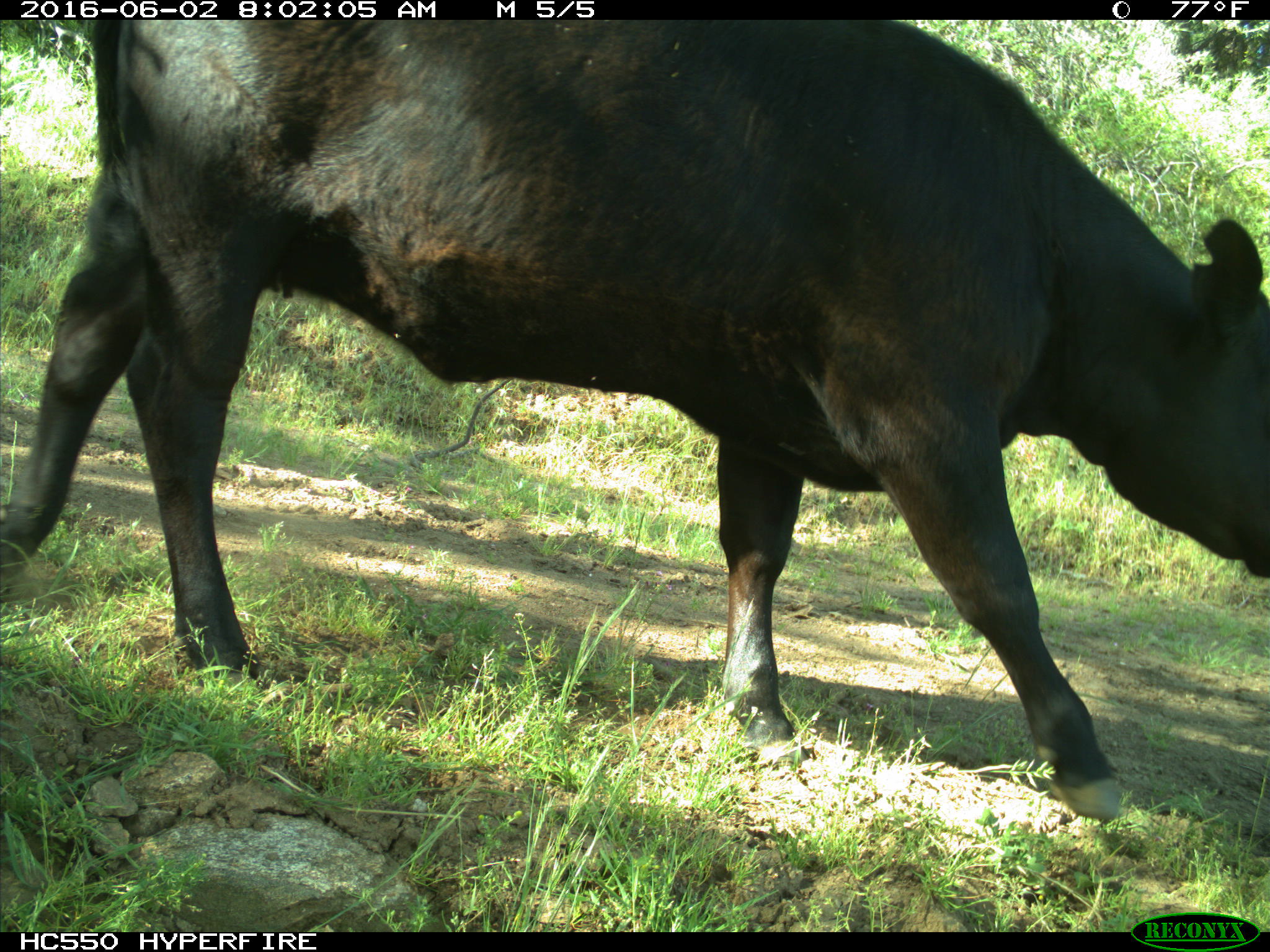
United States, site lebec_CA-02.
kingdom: Animalia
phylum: Chordata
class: Mammalia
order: Artiodactyla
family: Bovidae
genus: Bos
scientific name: Bos taurus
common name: domestic cow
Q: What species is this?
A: Bos taurus (domestic cow).